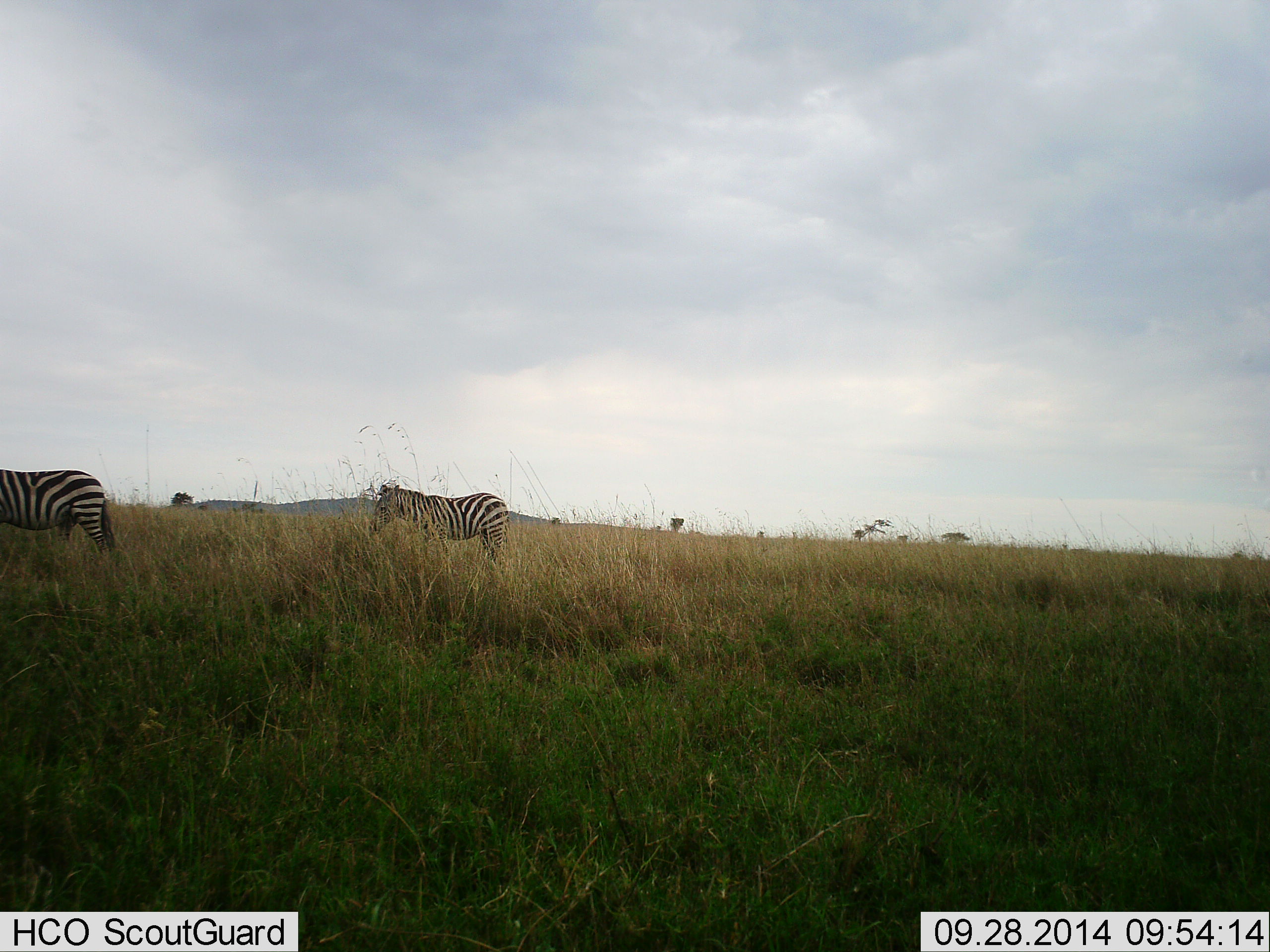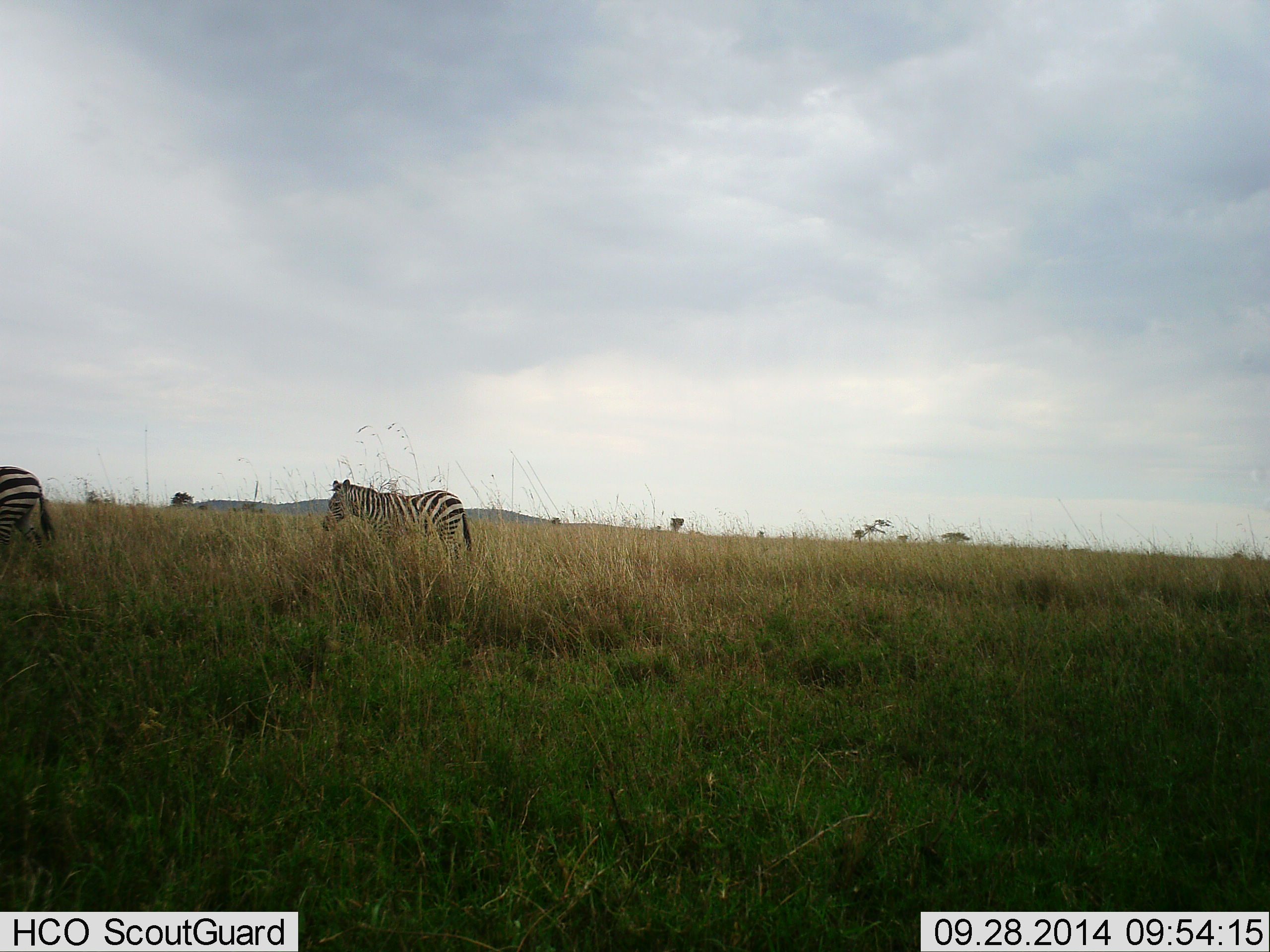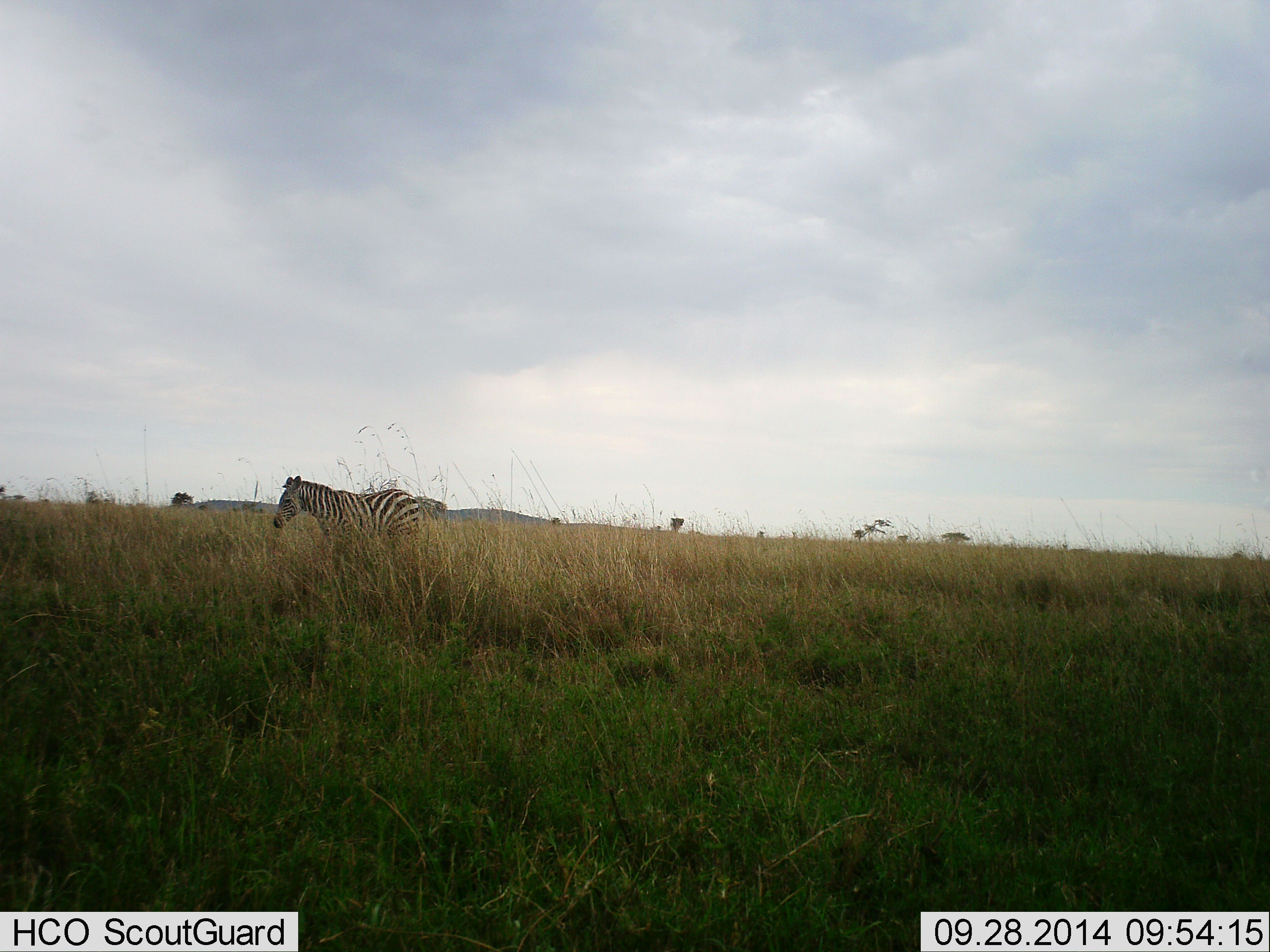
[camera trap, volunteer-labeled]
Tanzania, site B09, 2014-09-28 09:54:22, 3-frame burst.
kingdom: Animalia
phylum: Chordata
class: Mammalia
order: Perissodactyla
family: Equidae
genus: Equus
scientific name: Equus quagga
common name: plains zebra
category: zebra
Zebra (plains zebra) (Equus quagga), count 2. Behavior (volunteer vote fractions): standing 30%, resting 0%, moving 80%, interacting 0%. Young present (vote fraction): 0%. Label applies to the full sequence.